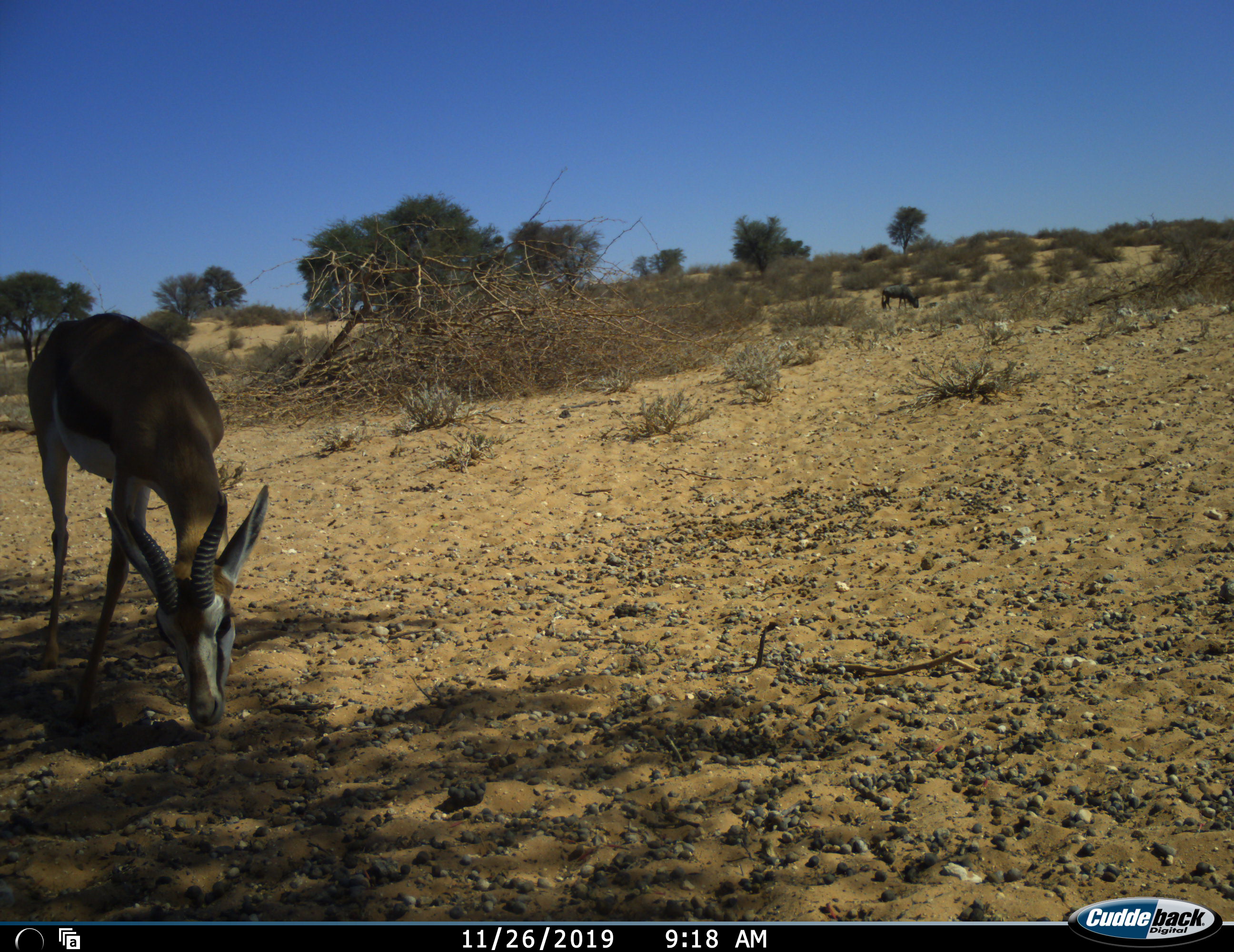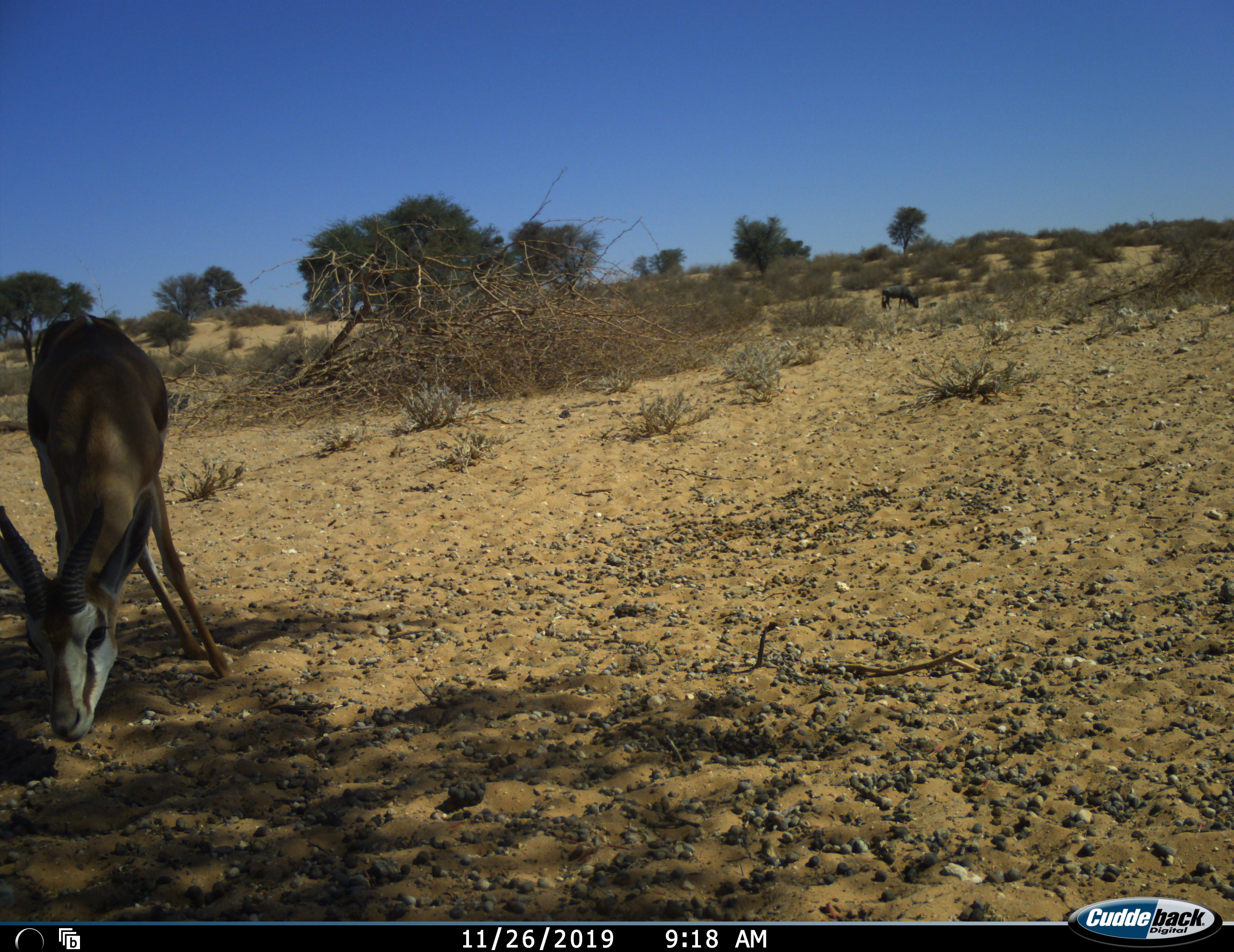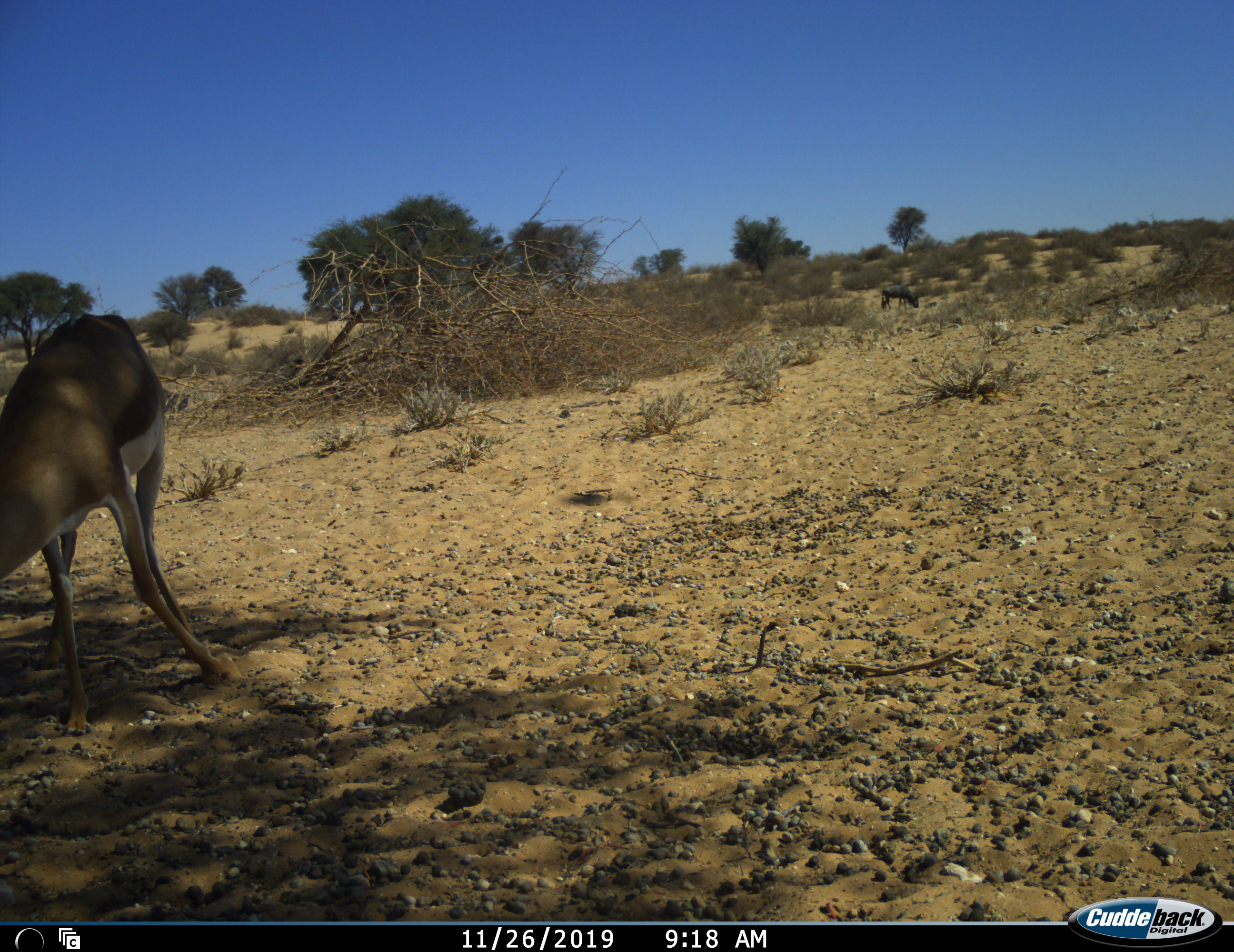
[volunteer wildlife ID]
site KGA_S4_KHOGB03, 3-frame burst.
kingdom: Animalia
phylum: Chordata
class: Mammalia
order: Artiodactyla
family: Bovidae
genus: Antidorcas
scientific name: Antidorcas marsupialis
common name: springbok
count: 1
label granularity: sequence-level